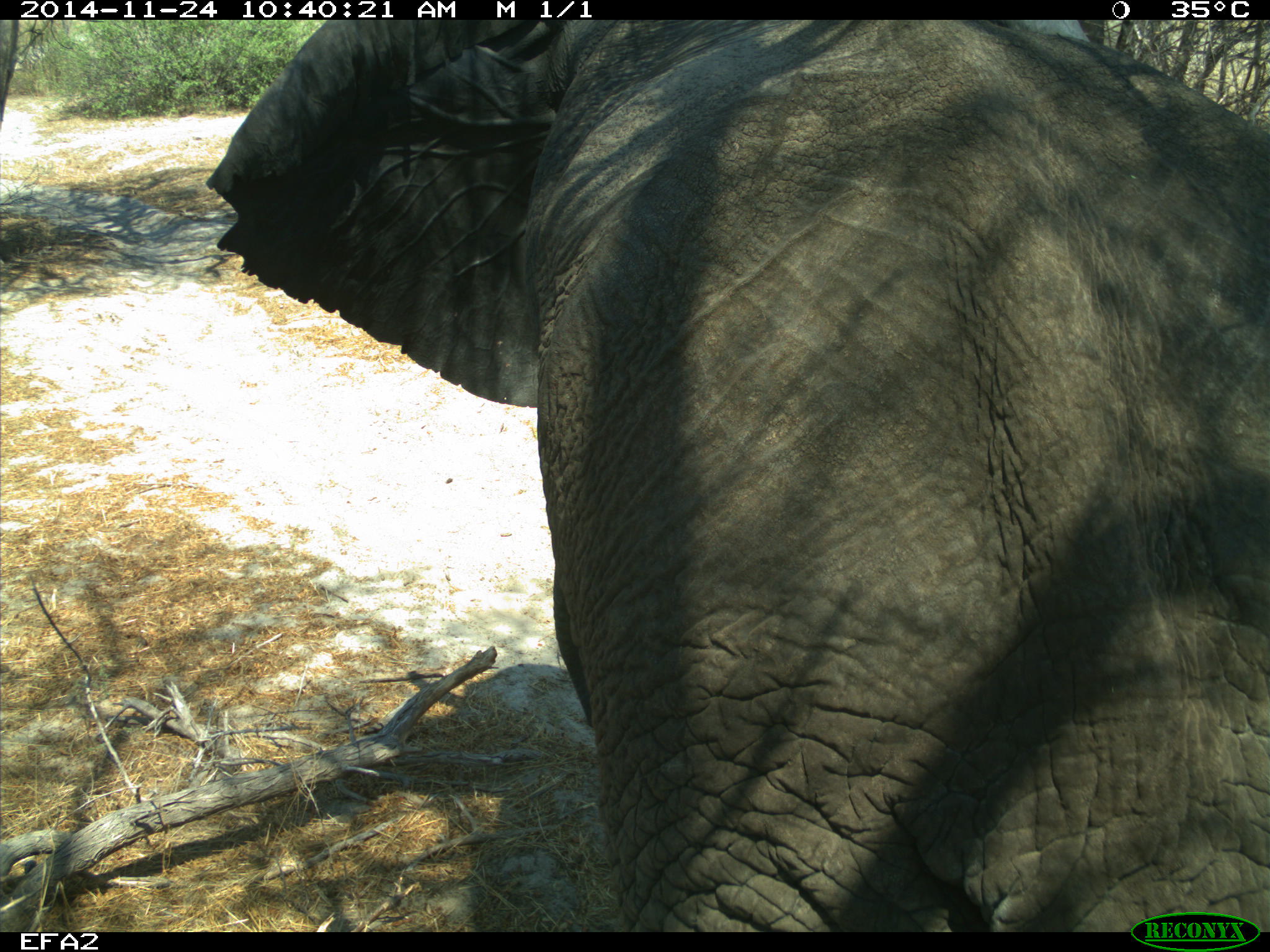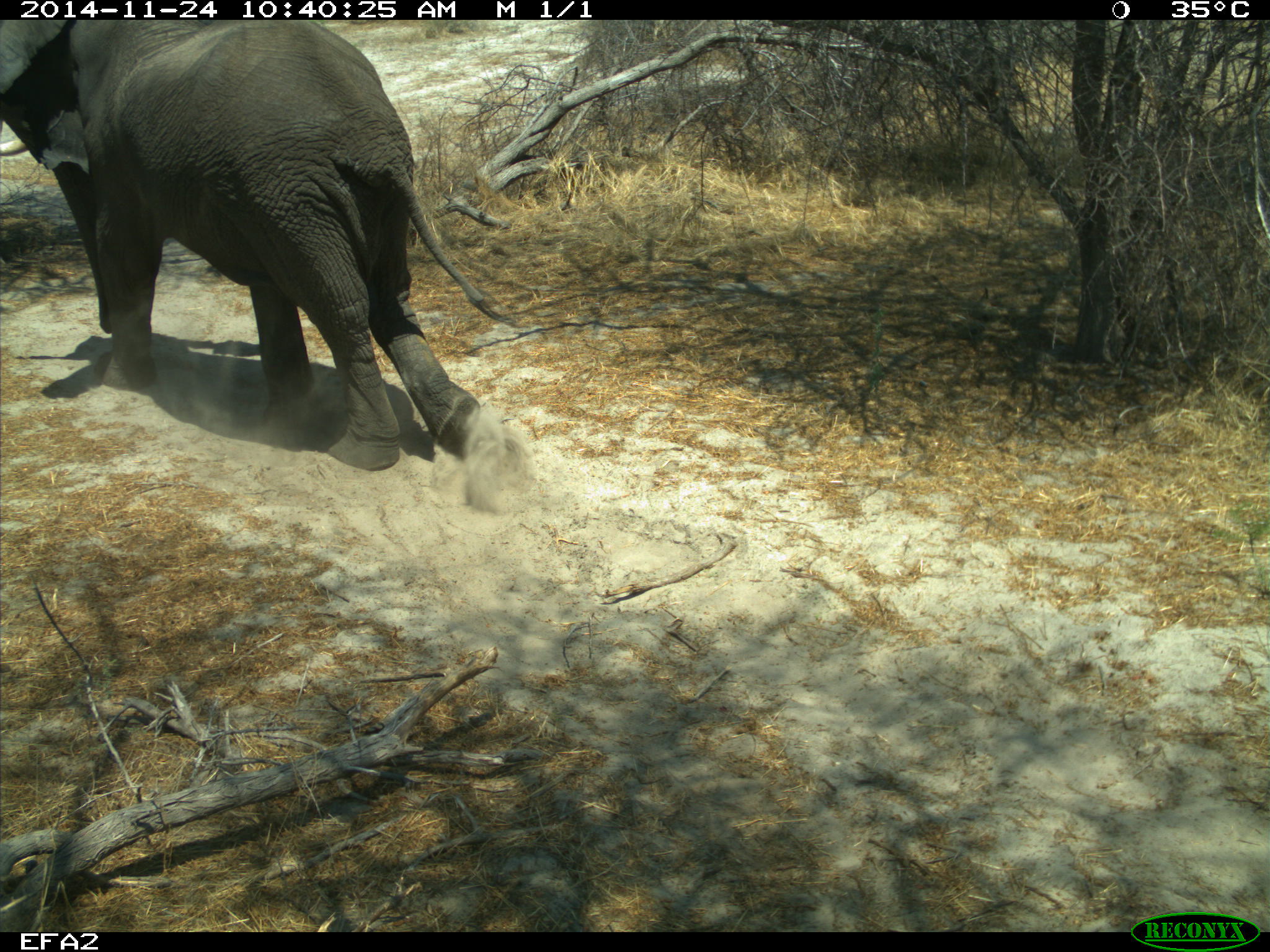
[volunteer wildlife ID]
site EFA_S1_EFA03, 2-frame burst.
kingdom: Animalia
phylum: Chordata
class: Mammalia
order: Proboscidea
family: Elephantidae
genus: Loxodonta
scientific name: Loxodonta africana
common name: african bush elephant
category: elephant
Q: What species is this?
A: Elephant (african bush elephant) (Loxodonta africana).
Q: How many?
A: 1.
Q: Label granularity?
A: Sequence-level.